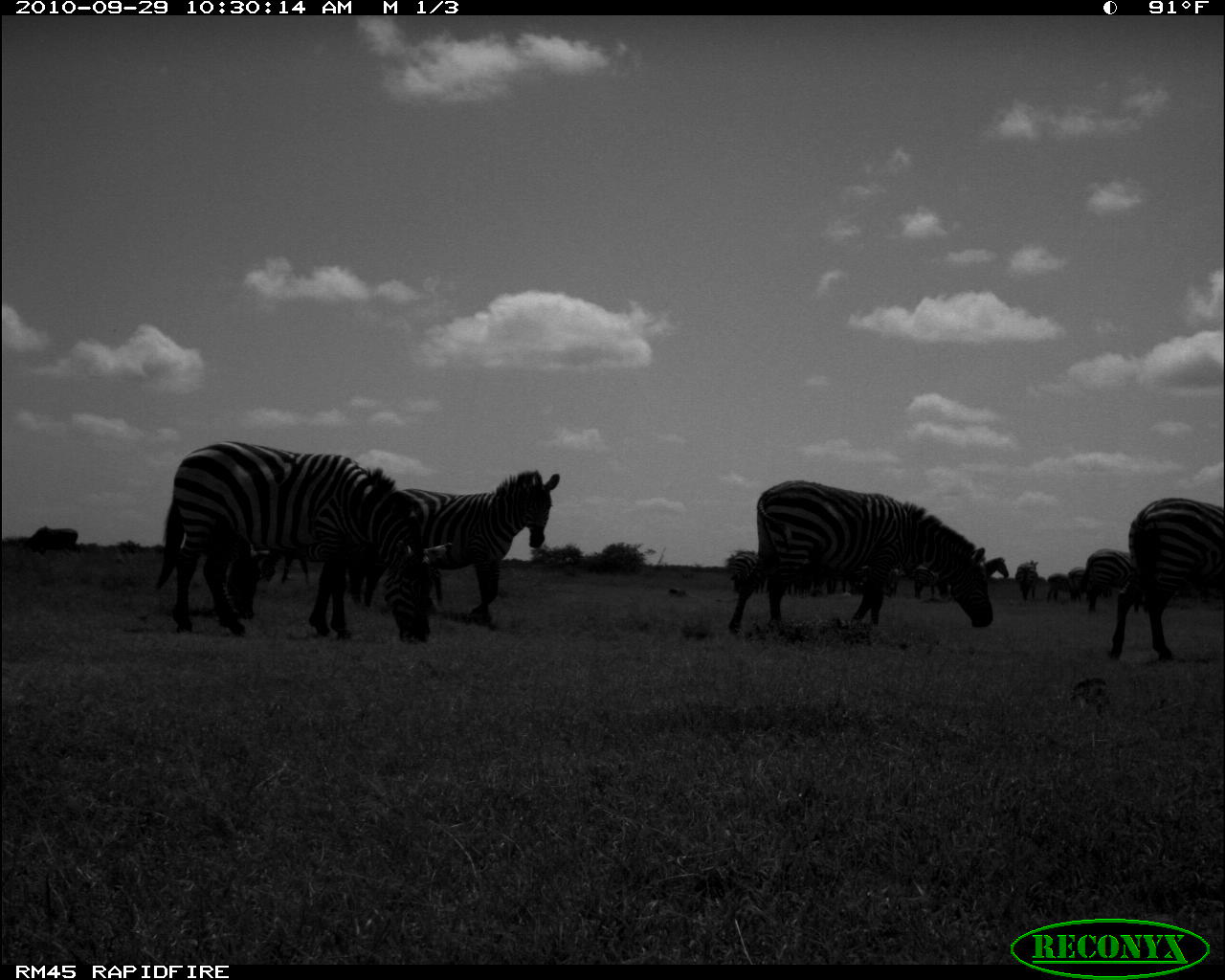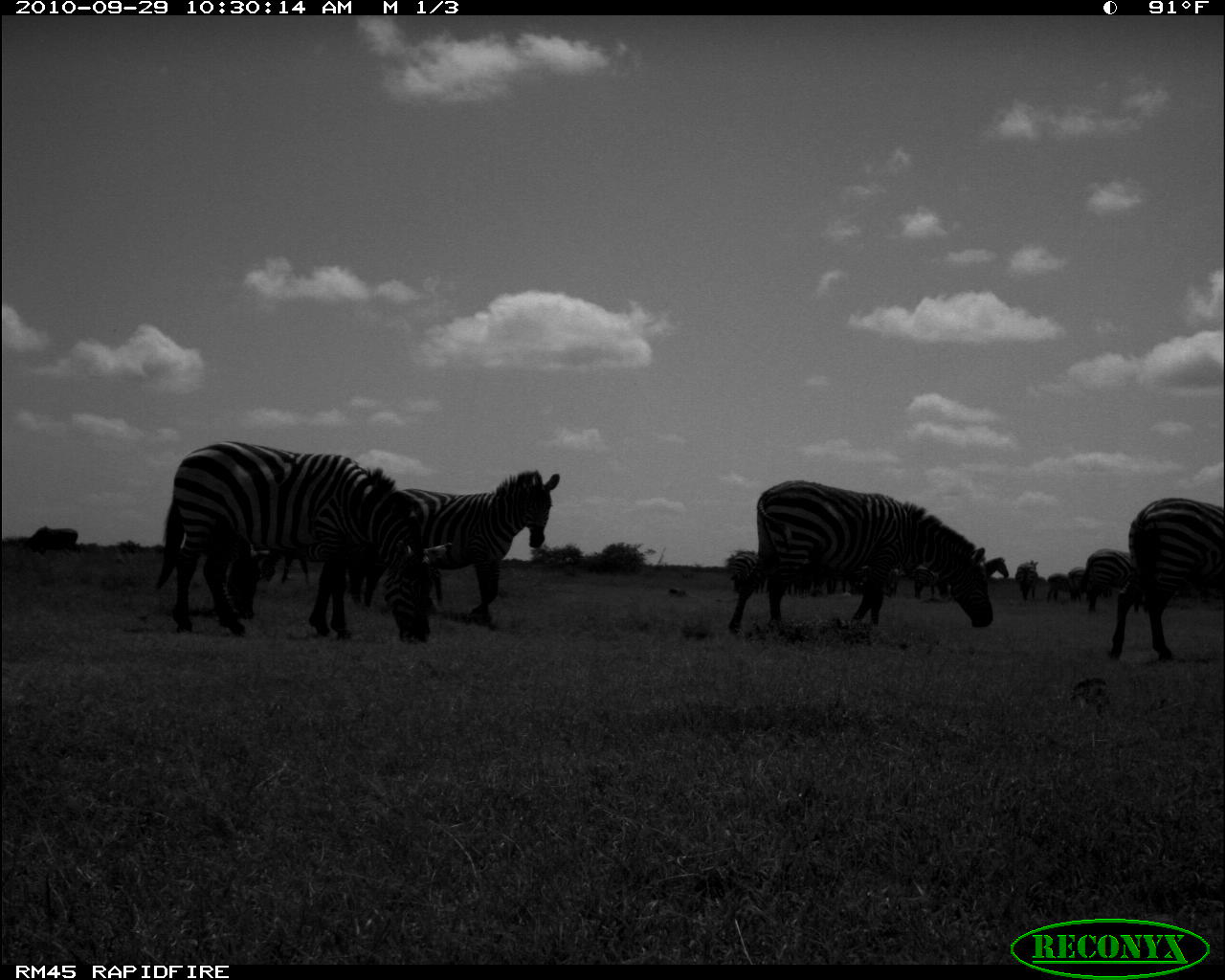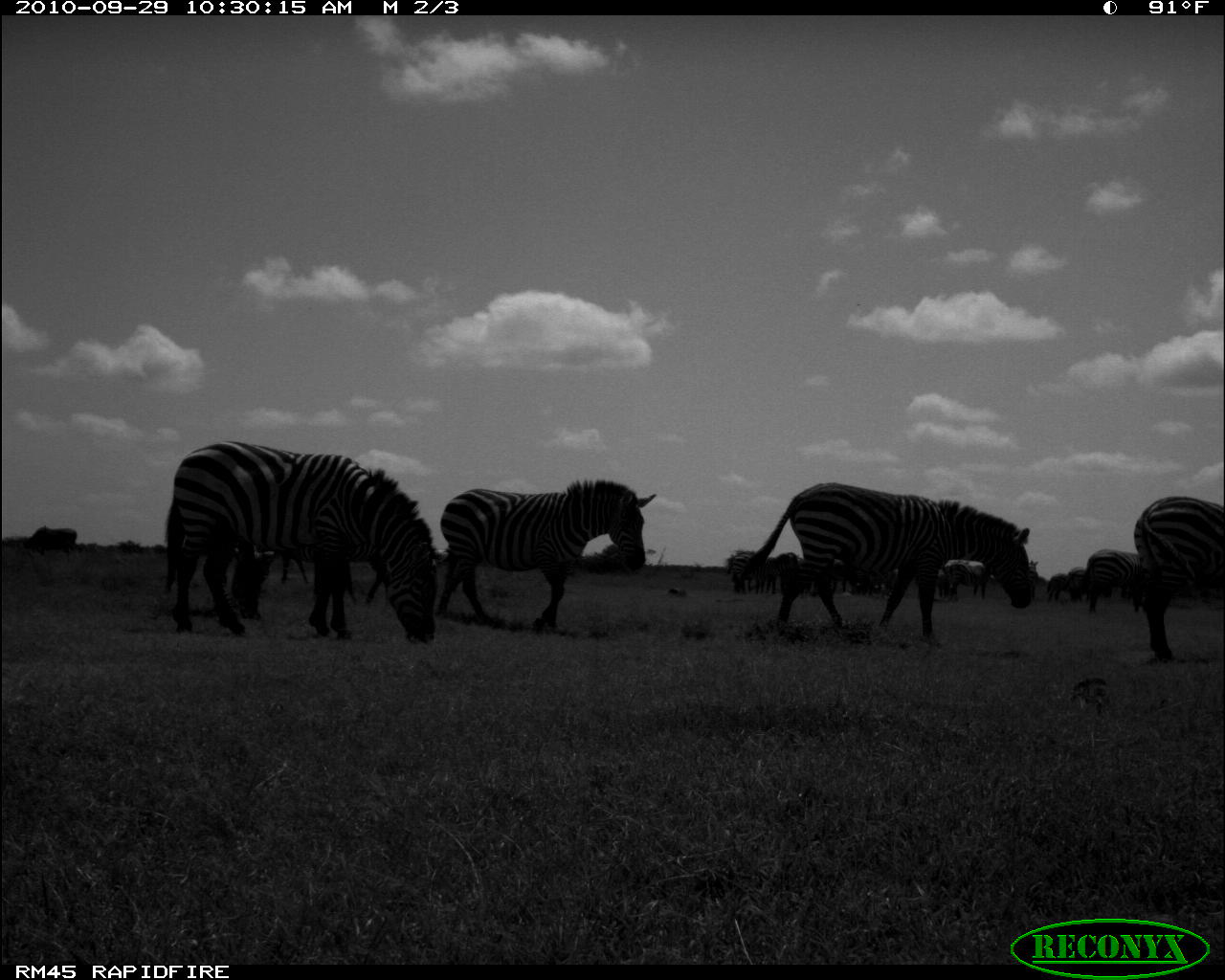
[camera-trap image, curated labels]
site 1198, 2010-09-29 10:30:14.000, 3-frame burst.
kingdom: Animalia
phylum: Chordata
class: Mammalia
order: Artiodactyla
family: Bovidae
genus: Tragelaphus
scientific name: Tragelaphus oryx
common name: eland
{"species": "Tragelaphus oryx (eland)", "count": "1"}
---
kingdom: Animalia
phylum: Chordata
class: Mammalia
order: Perissodactyla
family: Equidae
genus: Equus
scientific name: Equus quagga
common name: plains zebra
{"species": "Equus quagga (plains zebra)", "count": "16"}